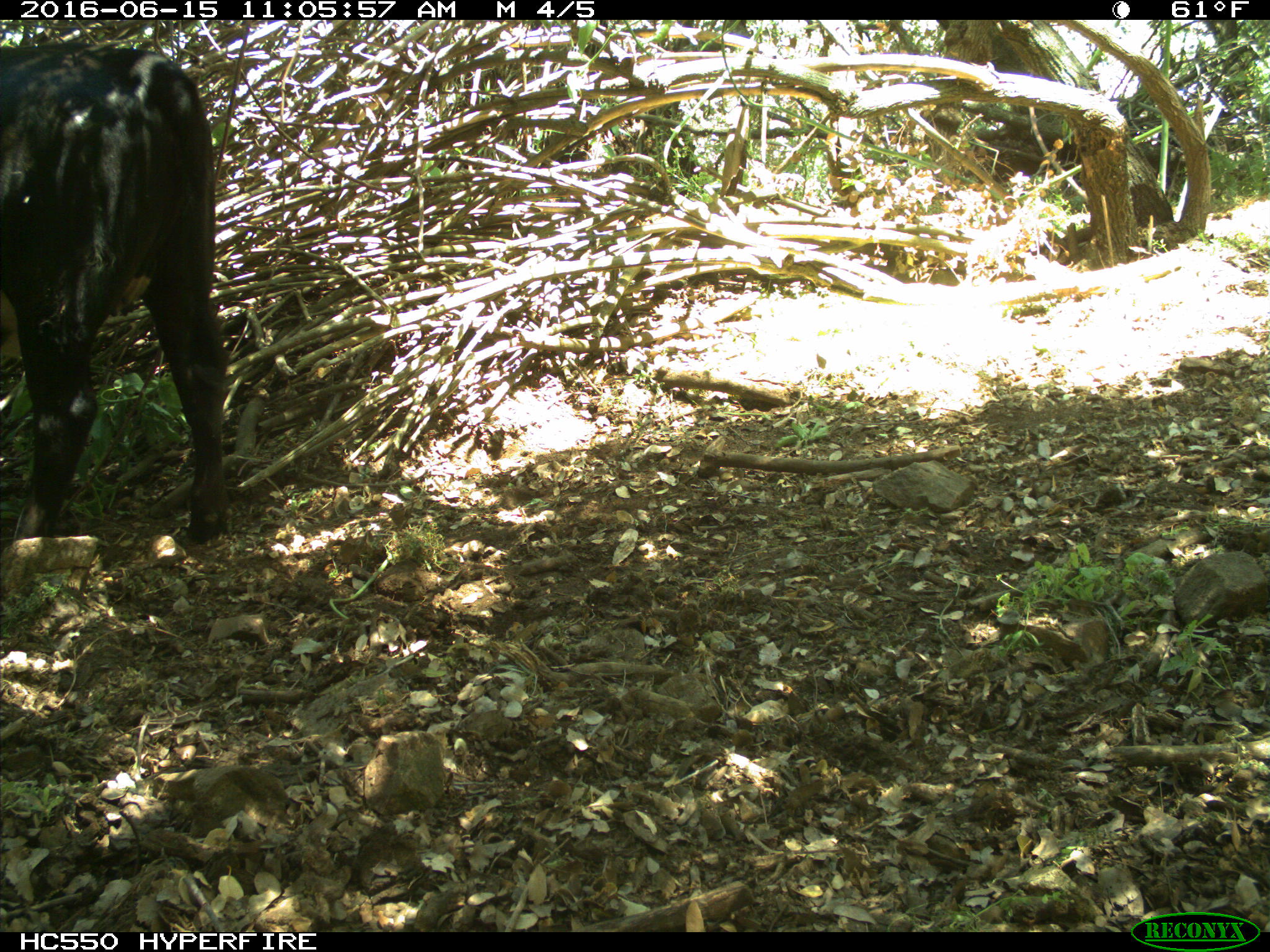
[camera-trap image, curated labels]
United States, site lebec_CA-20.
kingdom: Animalia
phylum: Chordata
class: Mammalia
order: Artiodactyla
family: Bovidae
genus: Bos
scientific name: Bos taurus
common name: domestic cow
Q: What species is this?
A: Bos taurus (domestic cow).